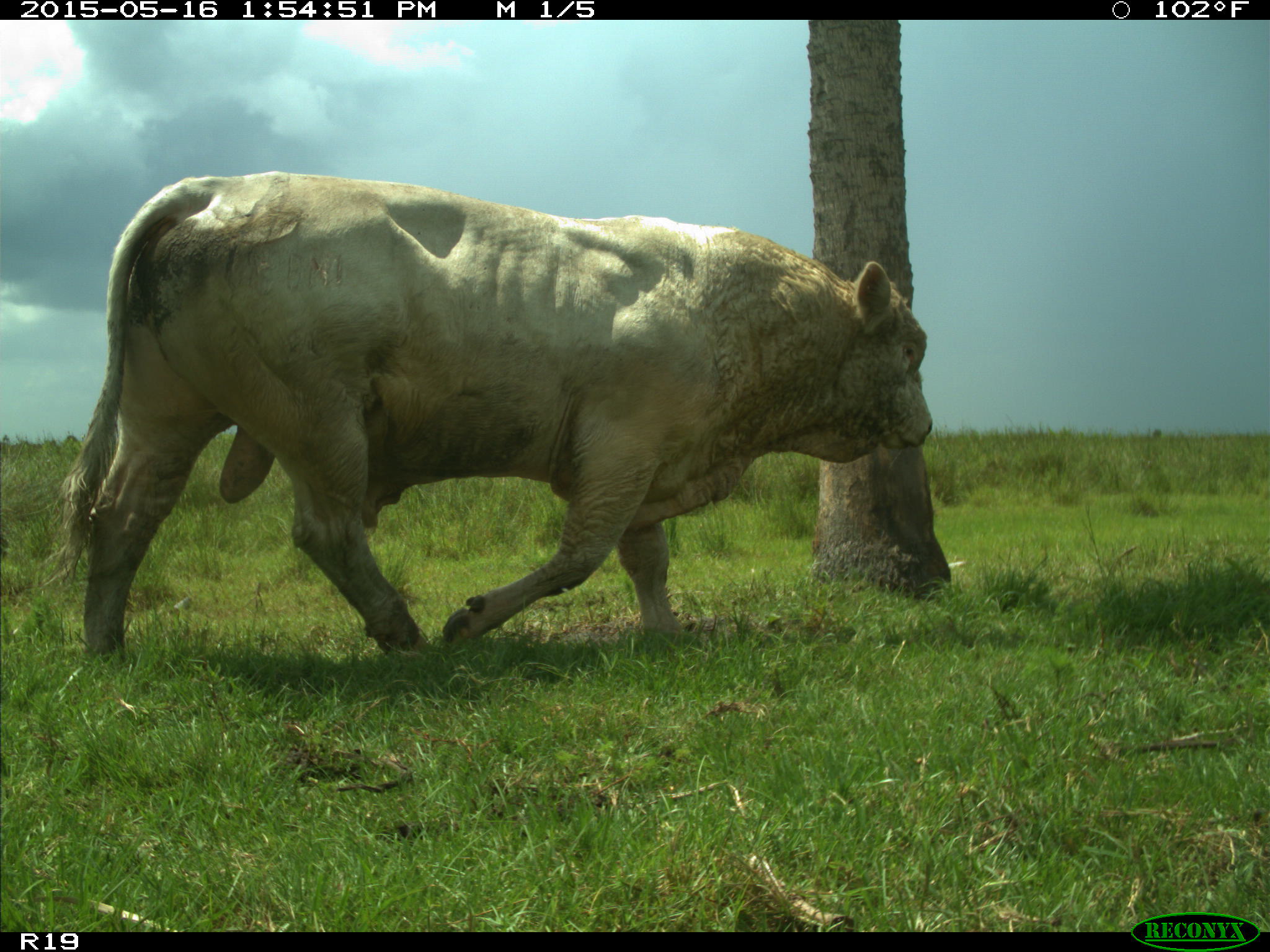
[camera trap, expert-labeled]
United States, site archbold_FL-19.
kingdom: Animalia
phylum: Chordata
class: Mammalia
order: Artiodactyla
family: Bovidae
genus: Bos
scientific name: Bos taurus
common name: domestic cow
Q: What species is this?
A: Bos taurus (domestic cow).